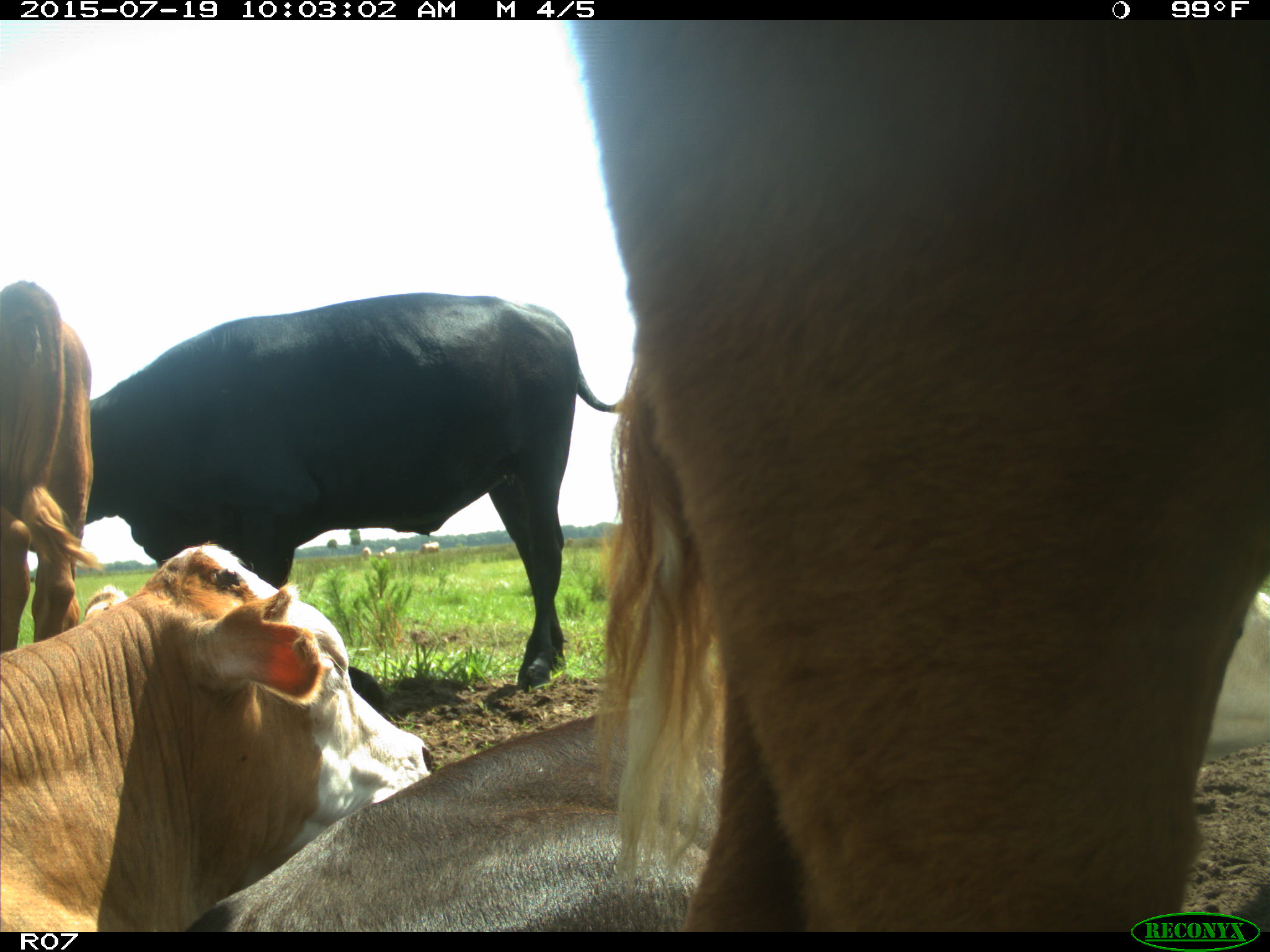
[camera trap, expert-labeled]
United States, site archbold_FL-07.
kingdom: Animalia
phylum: Chordata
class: Mammalia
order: Artiodactyla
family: Bovidae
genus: Bos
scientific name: Bos taurus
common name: domestic cow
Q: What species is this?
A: Bos taurus (domestic cow).